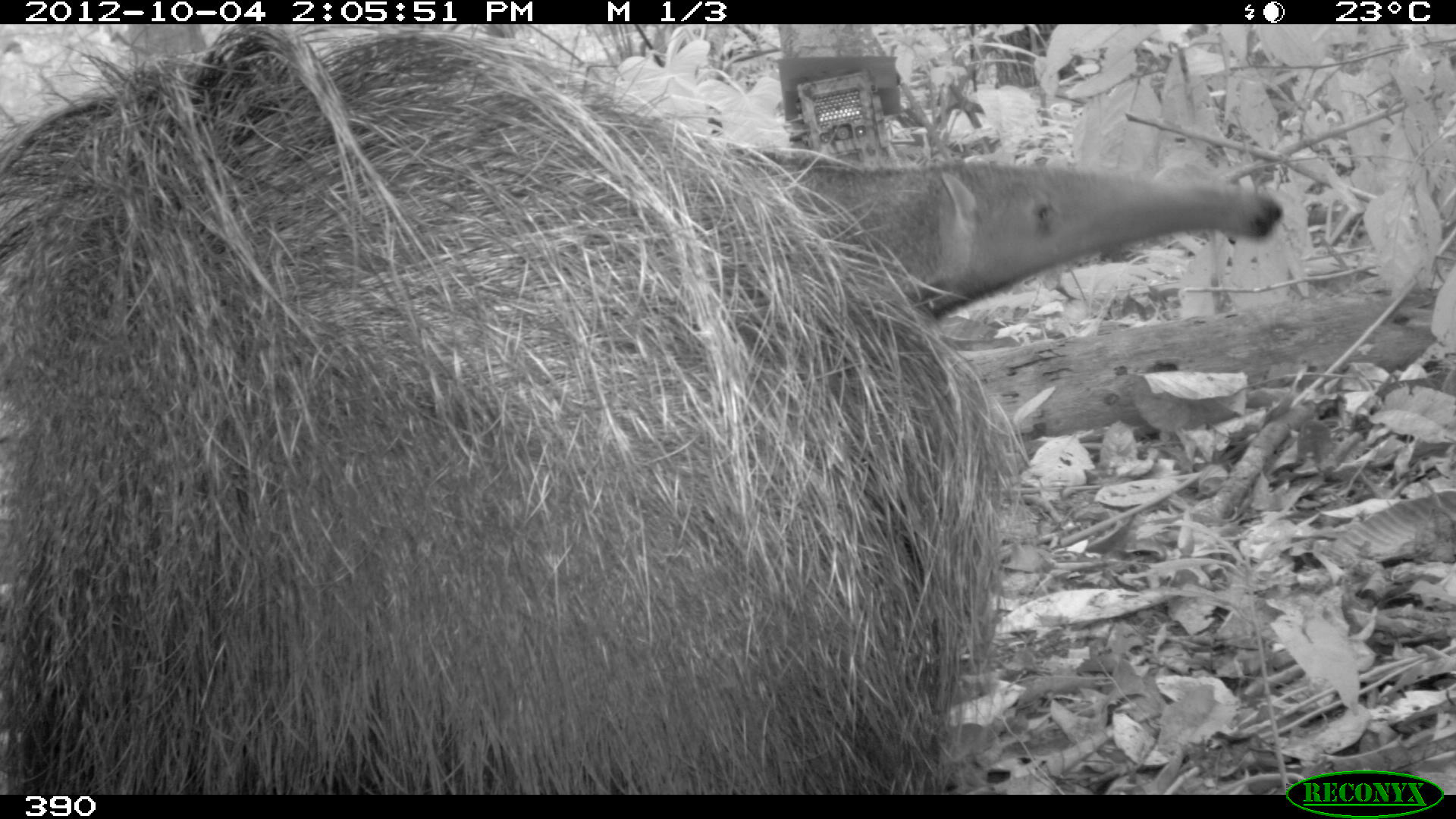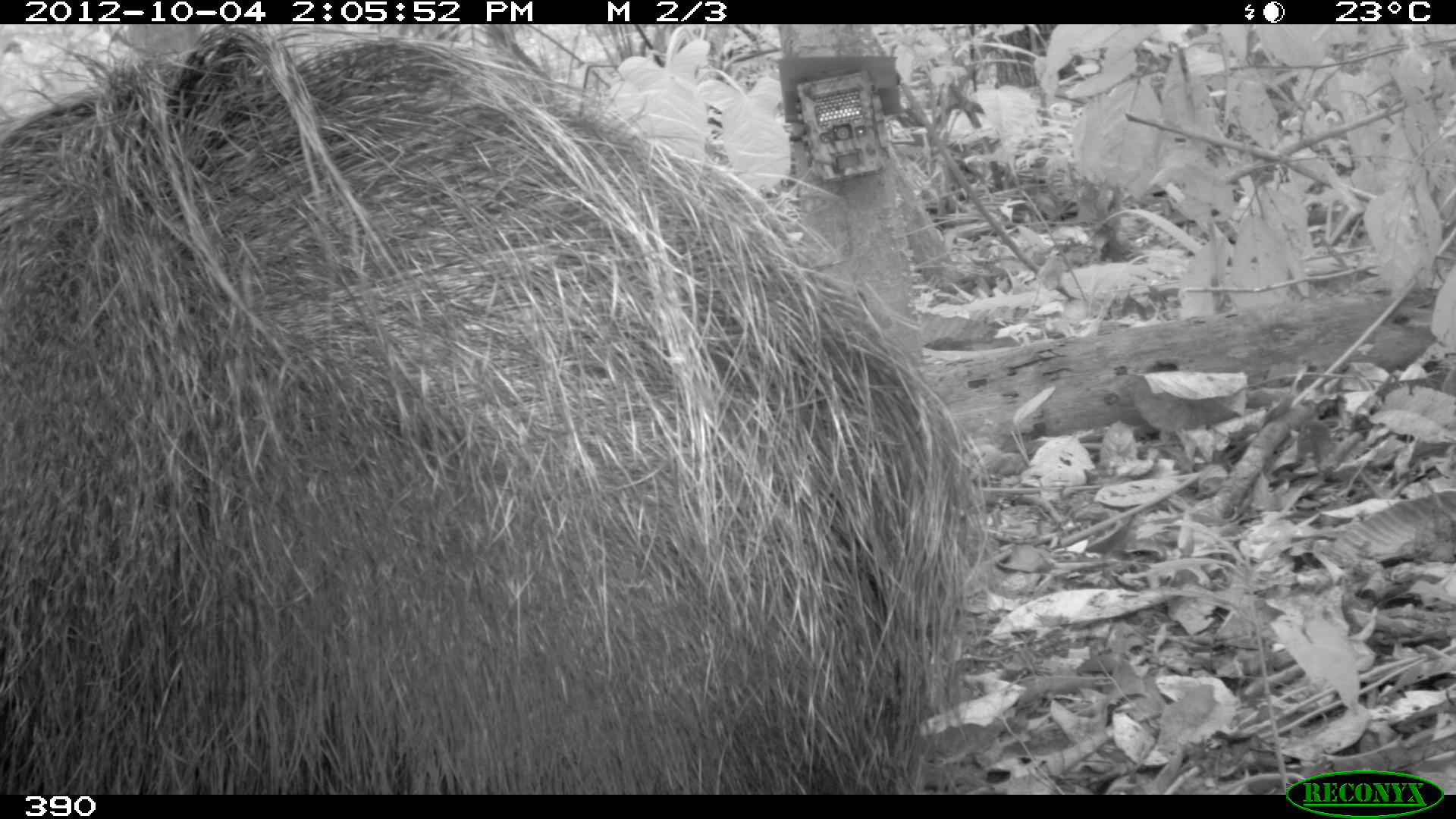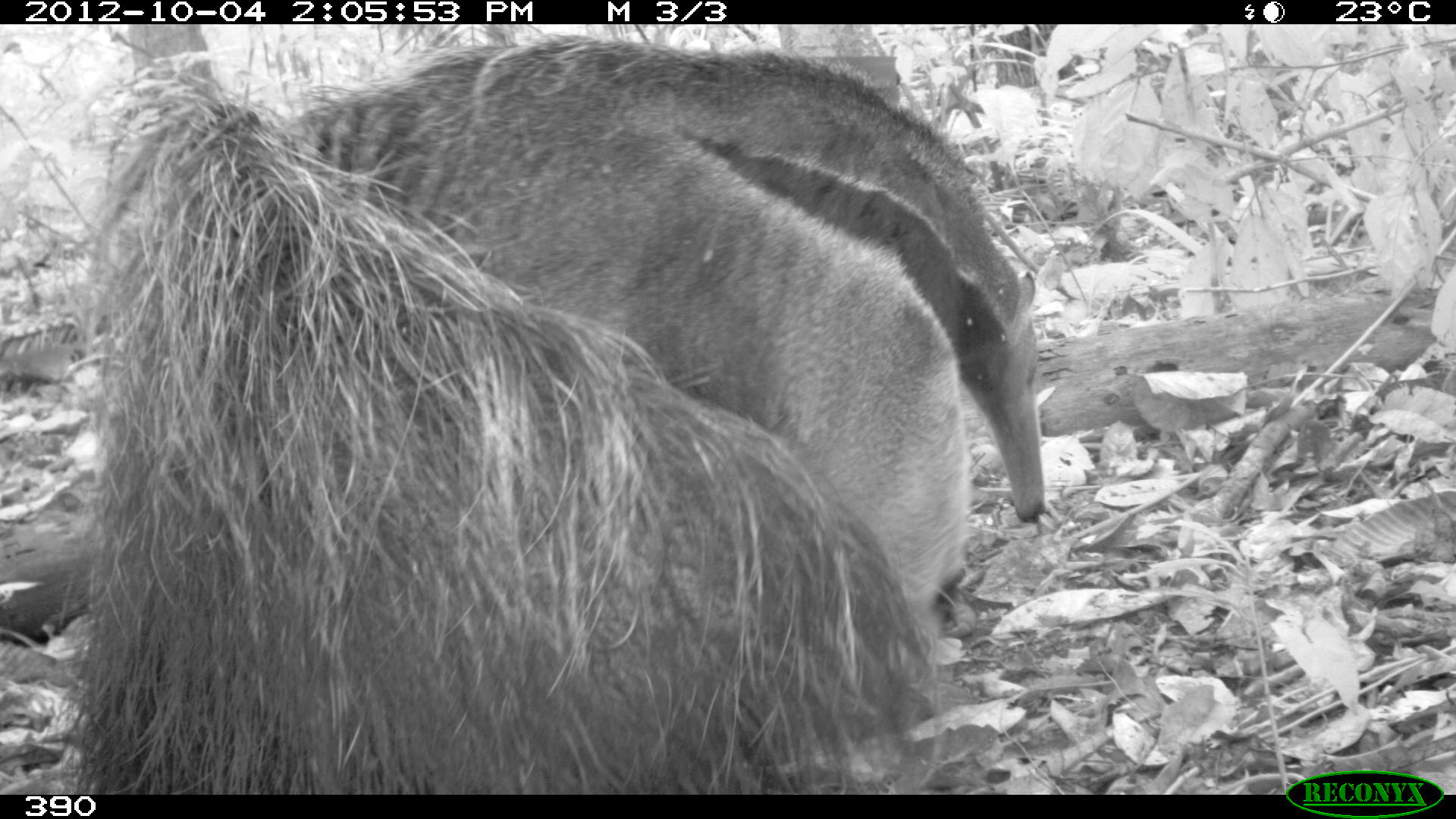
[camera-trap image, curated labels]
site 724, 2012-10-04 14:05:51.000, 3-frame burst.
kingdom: Animalia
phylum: Chordata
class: Mammalia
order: Pilosa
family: Myrmecophagidae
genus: Myrmecophaga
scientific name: Myrmecophaga tridactyla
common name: giant anteater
Myrmecophaga tridactyla (giant anteater).